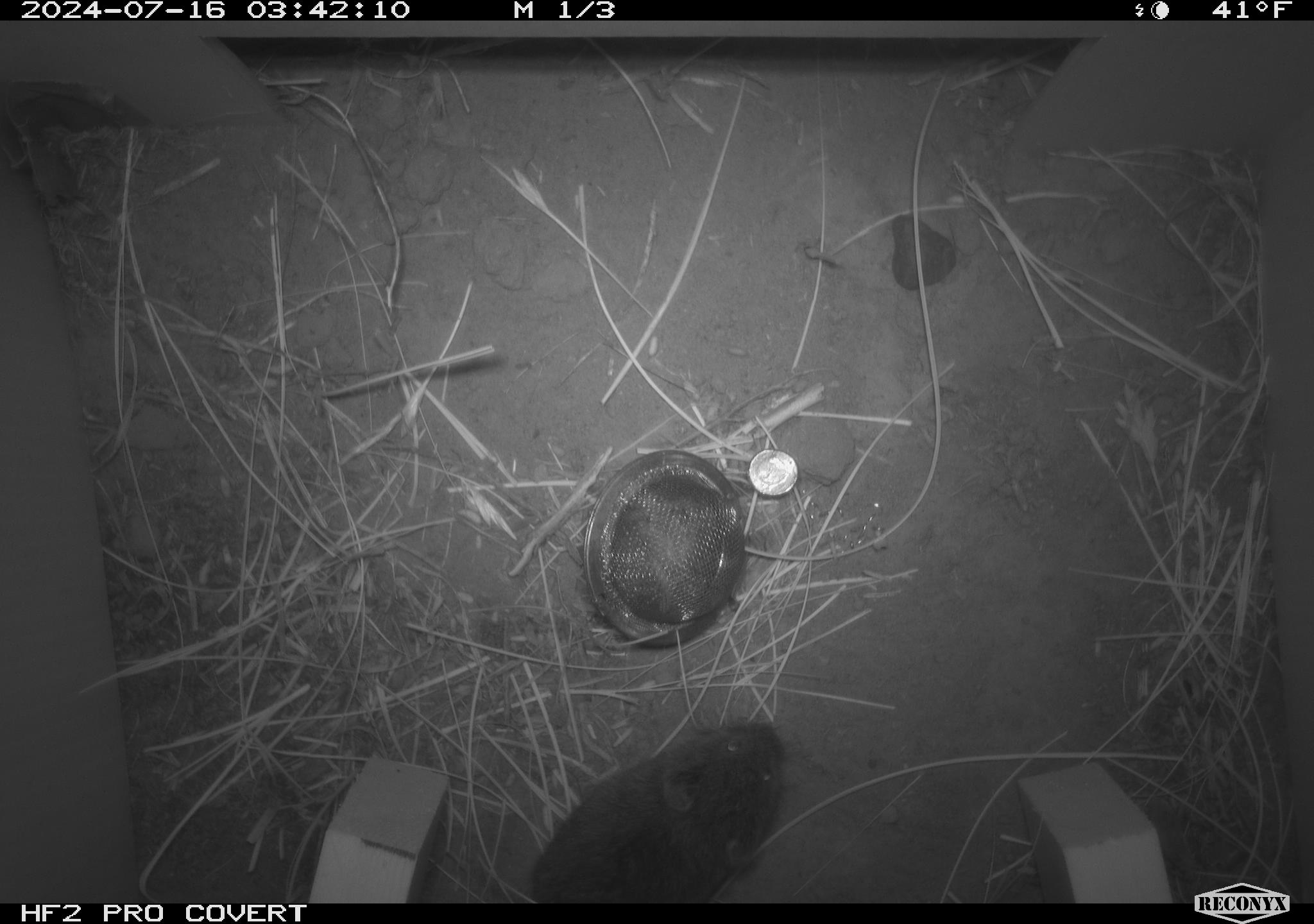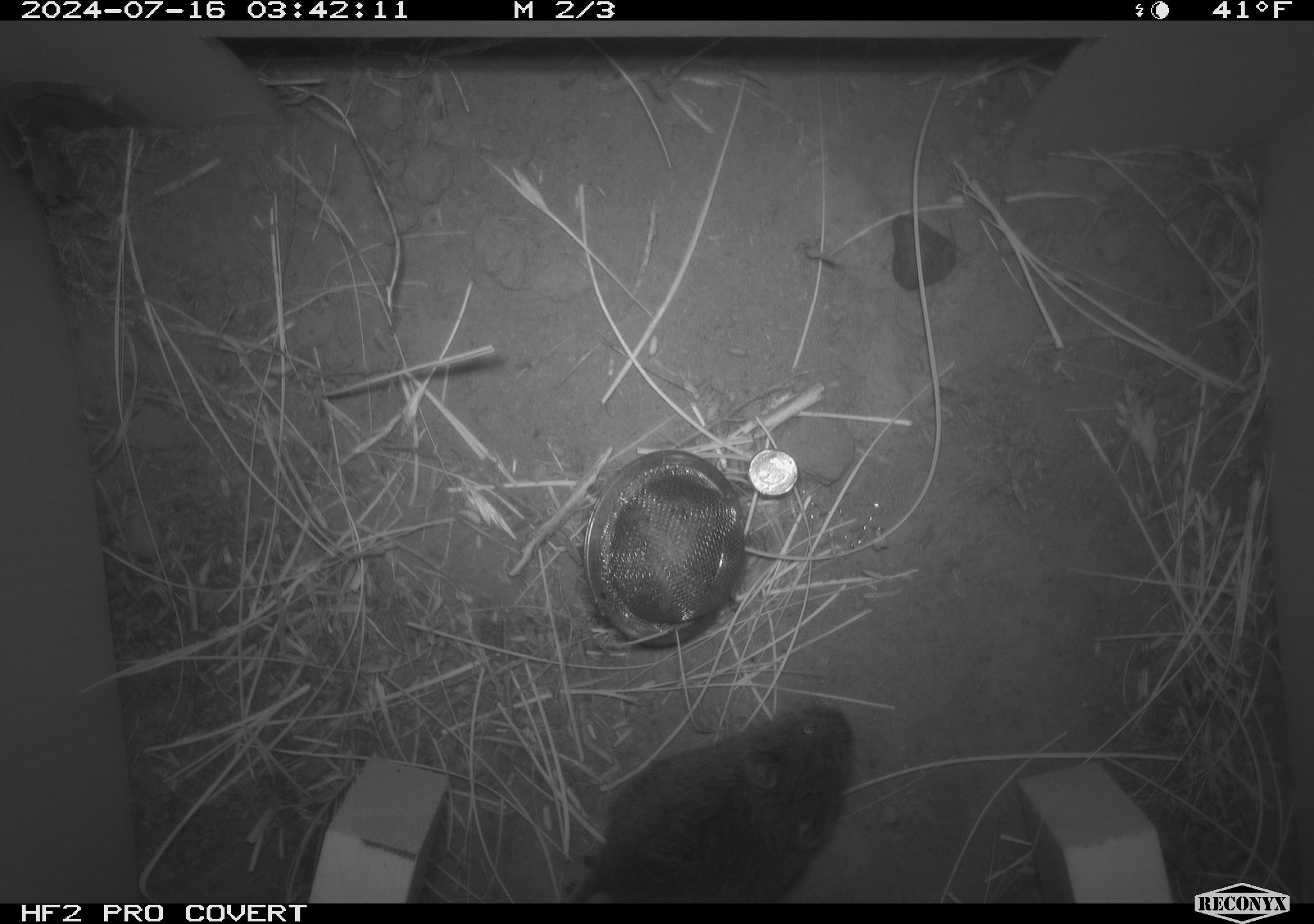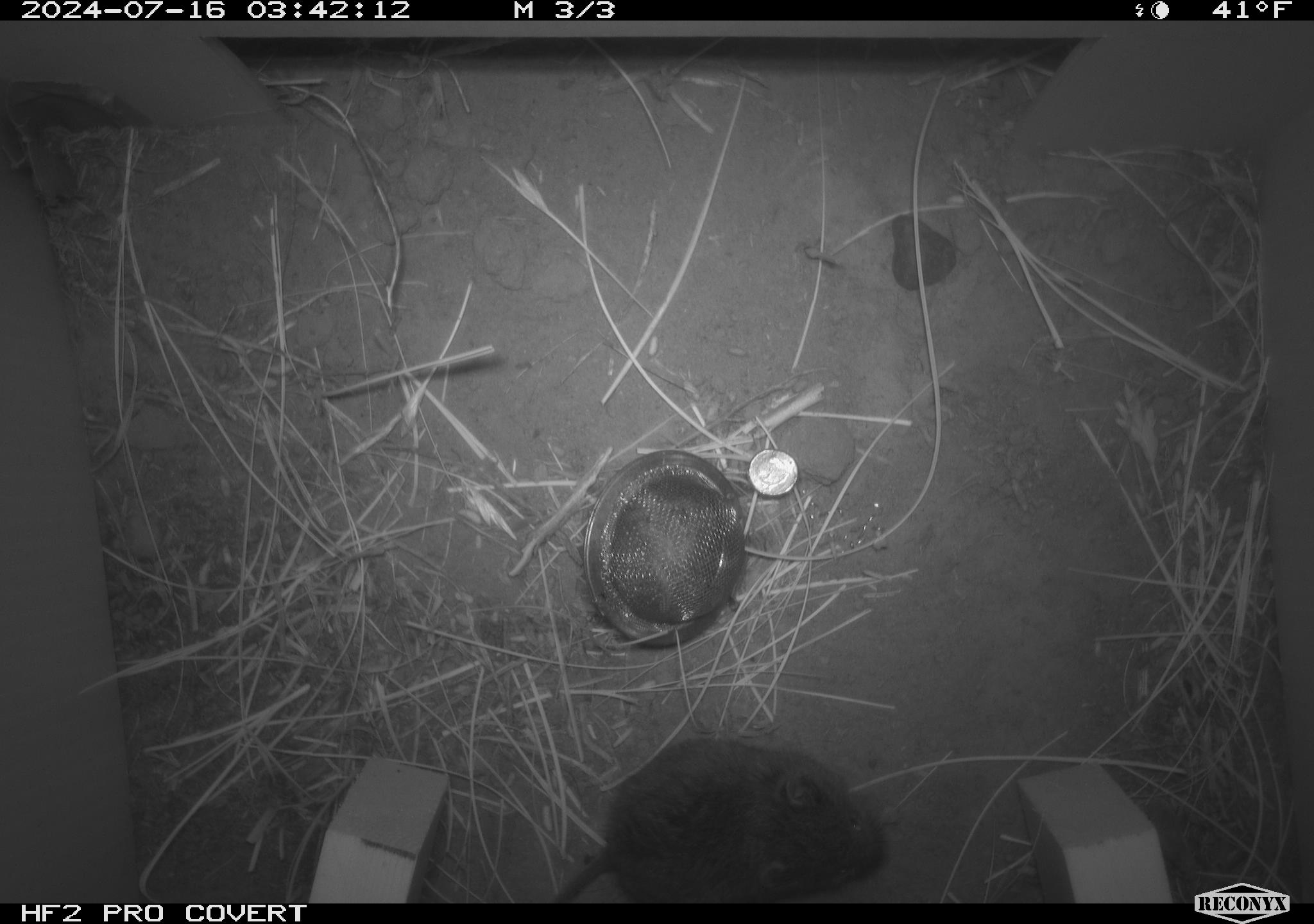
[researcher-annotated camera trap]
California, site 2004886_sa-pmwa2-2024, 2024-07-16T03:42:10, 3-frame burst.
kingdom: Animalia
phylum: Chordata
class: Mammalia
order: Rodentia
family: Cricetidae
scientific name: Arvicolinae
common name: voles, lemmings, and muskrats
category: arvicolinae subfamily